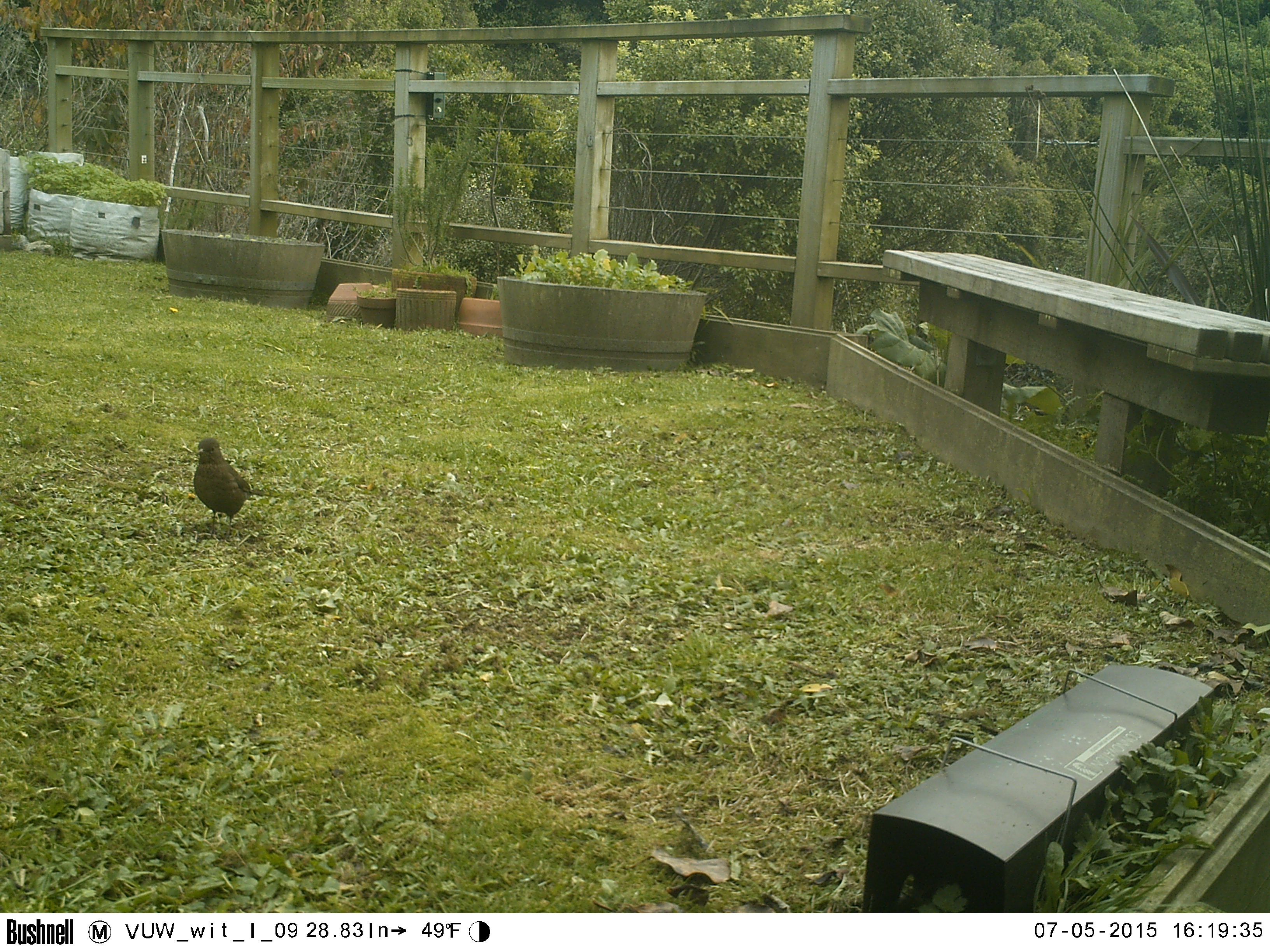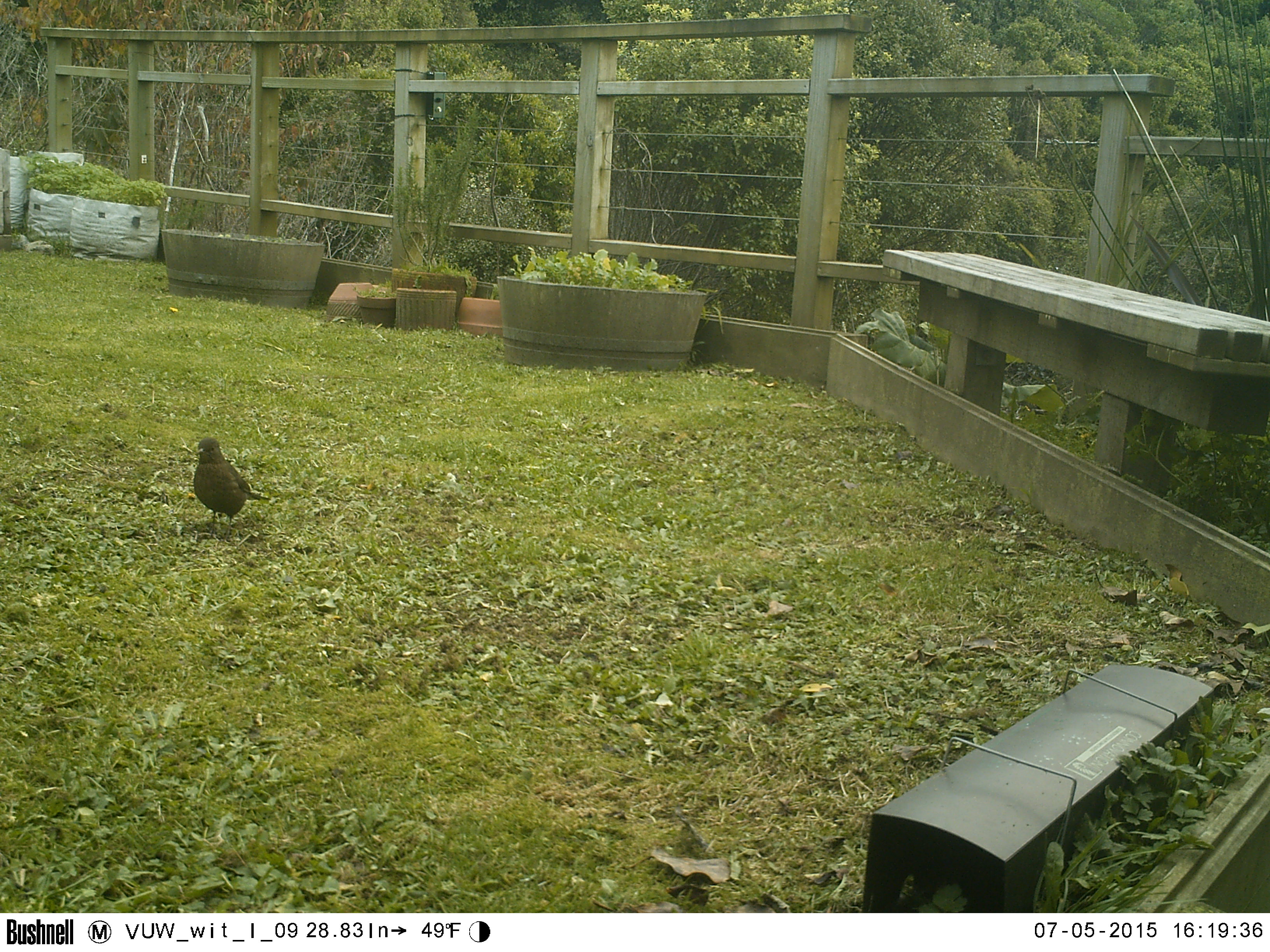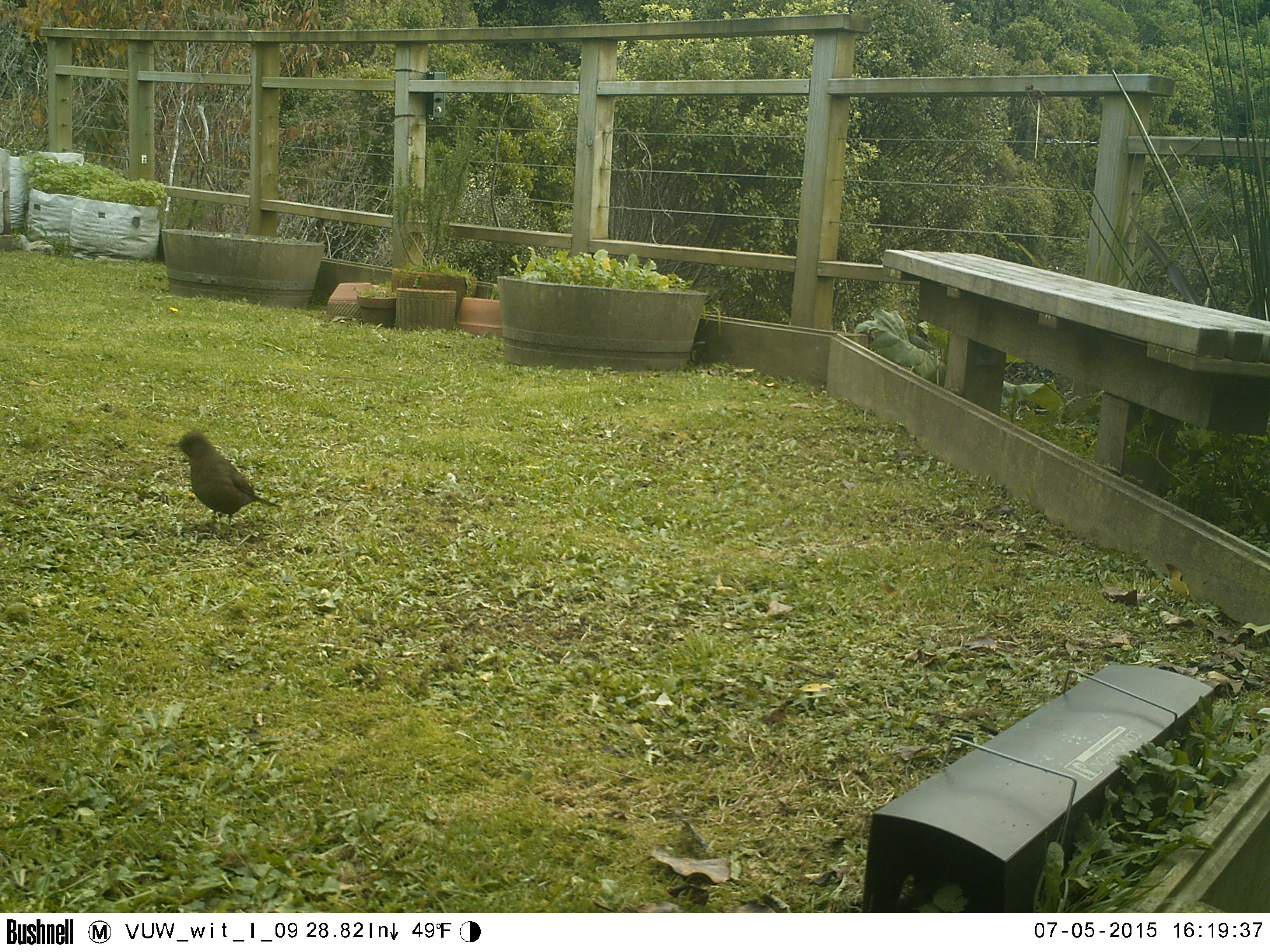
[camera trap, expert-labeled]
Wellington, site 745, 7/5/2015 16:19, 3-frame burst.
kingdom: Animalia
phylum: Chordata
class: Aves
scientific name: Aves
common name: bird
Bird (Aves).